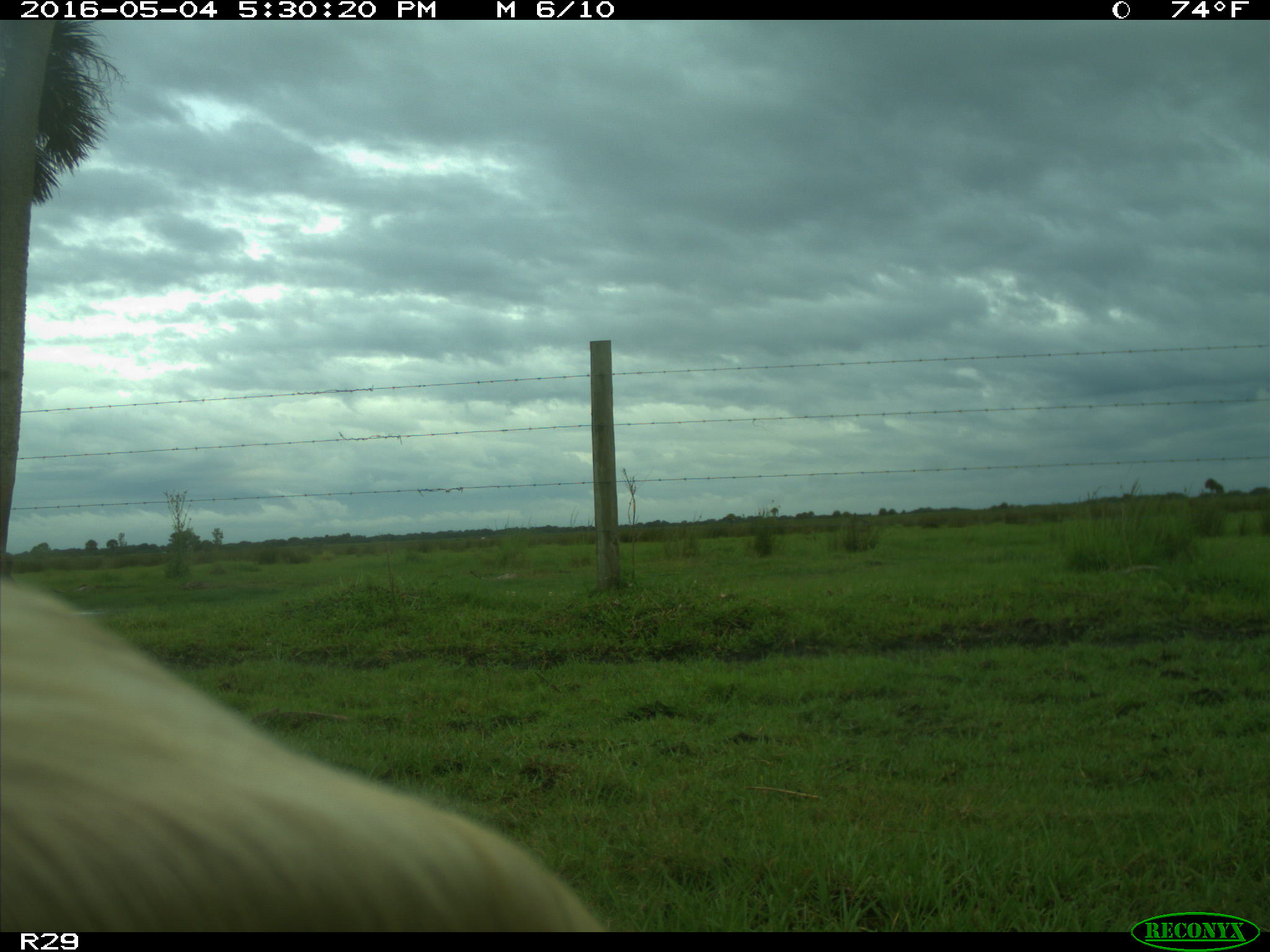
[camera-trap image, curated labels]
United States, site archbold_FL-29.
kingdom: Animalia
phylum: Chordata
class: Mammalia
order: Artiodactyla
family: Bovidae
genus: Bos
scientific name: Bos taurus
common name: domestic cow